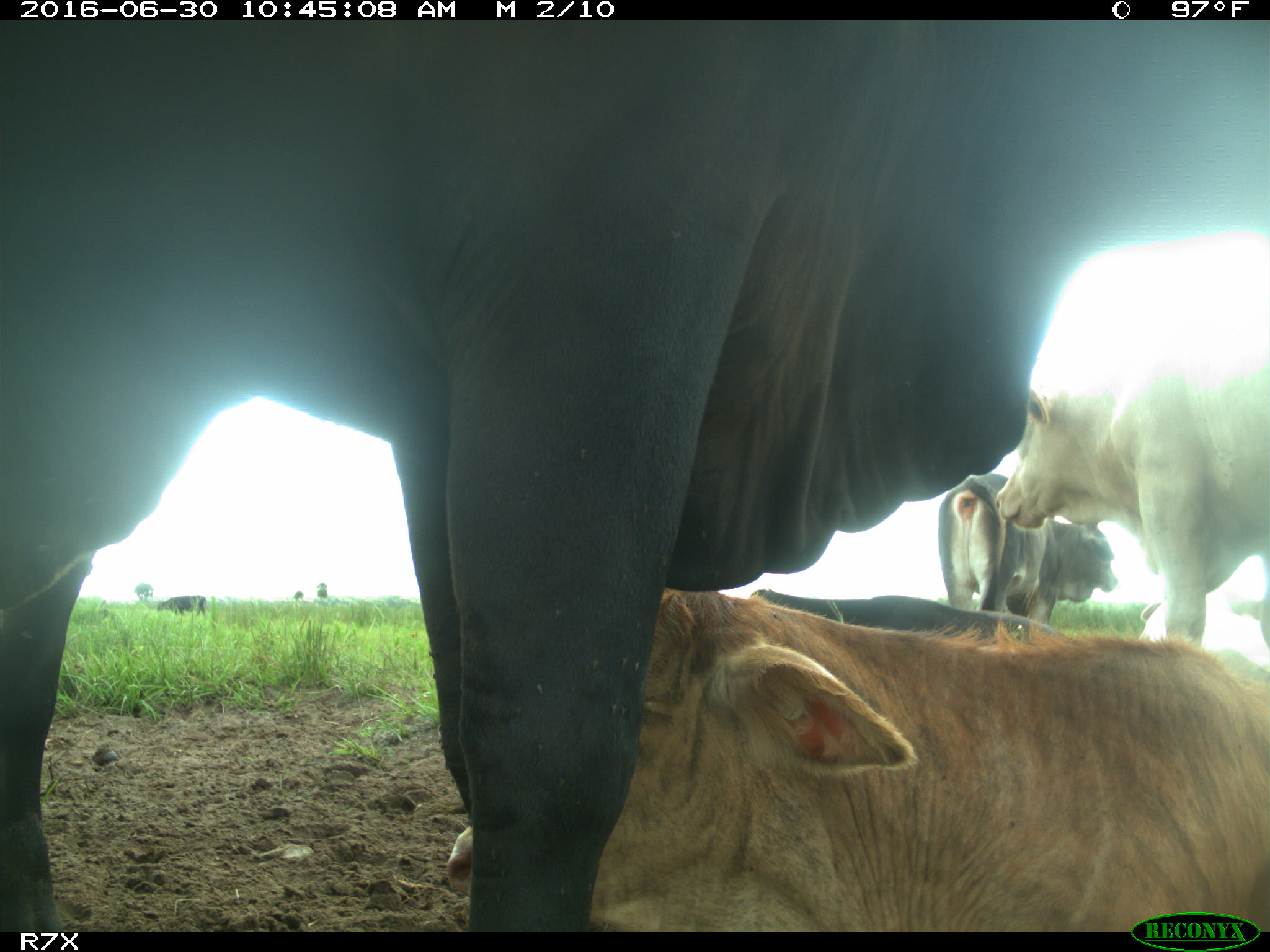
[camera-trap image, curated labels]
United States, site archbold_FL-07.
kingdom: Animalia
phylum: Chordata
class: Mammalia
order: Artiodactyla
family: Bovidae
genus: Bos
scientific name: Bos taurus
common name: domestic cow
Bos taurus (domestic cow).